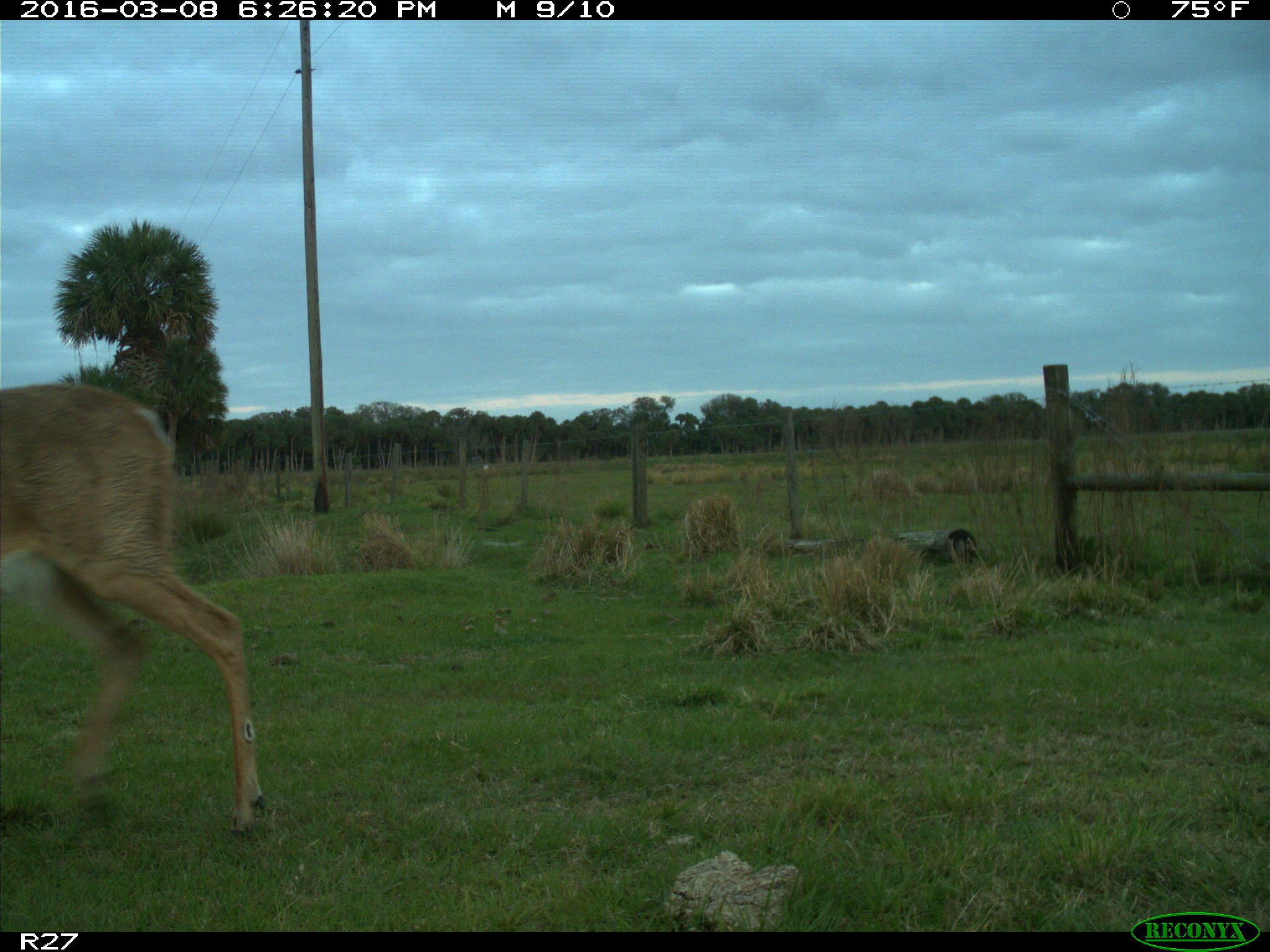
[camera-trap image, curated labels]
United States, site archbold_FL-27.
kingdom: Animalia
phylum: Chordata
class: Mammalia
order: Artiodactyla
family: Cervidae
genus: Odocoileus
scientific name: Odocoileus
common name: deer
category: unidentified deer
Unidentified deer (deer) (Odocoileus).